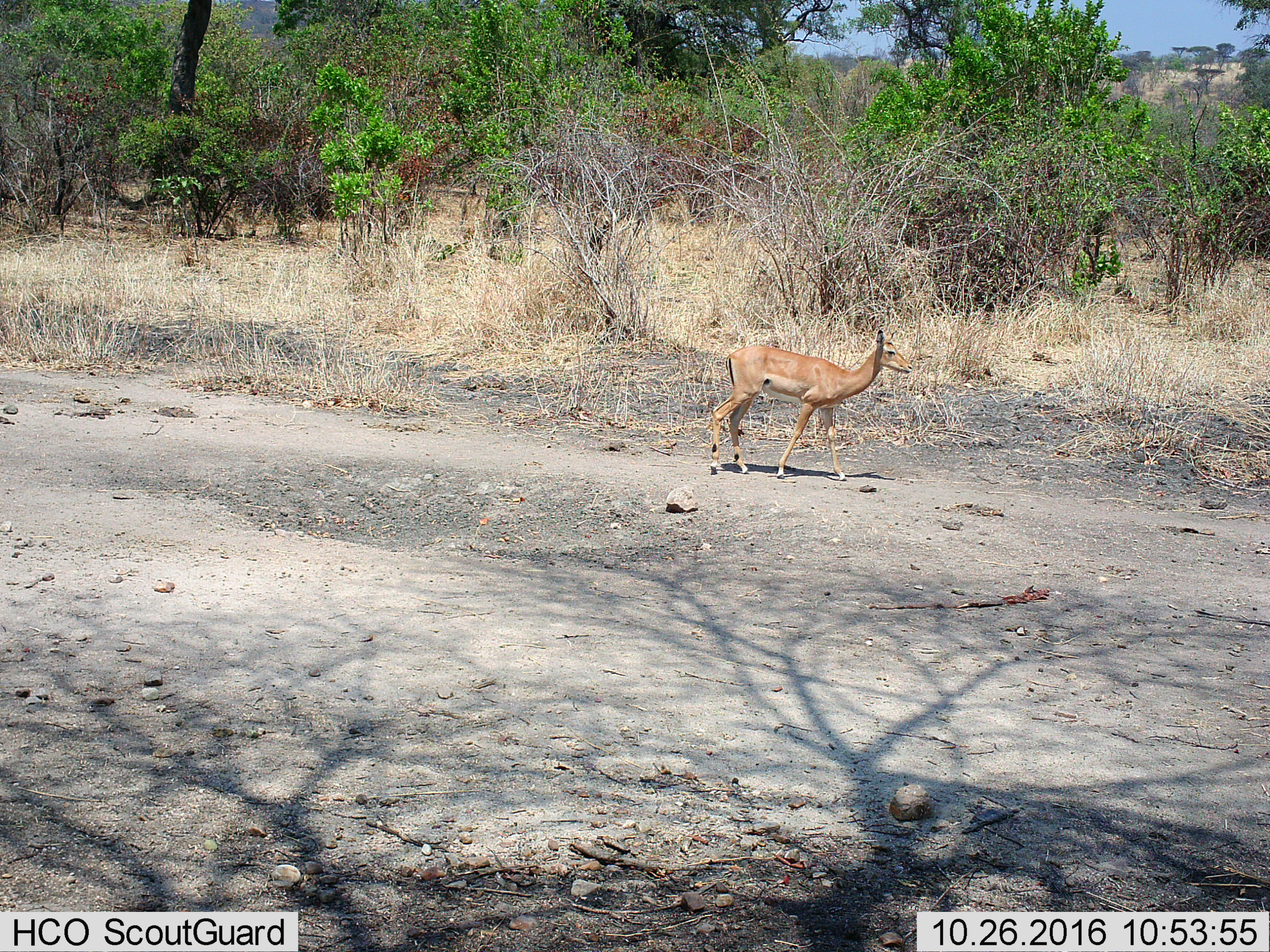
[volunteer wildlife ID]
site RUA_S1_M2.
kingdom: Animalia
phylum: Chordata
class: Mammalia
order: Artiodactyla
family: Bovidae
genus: Aepyceros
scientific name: Aepyceros melampus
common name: impala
Impala (Aepyceros melampus), count 1. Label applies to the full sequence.